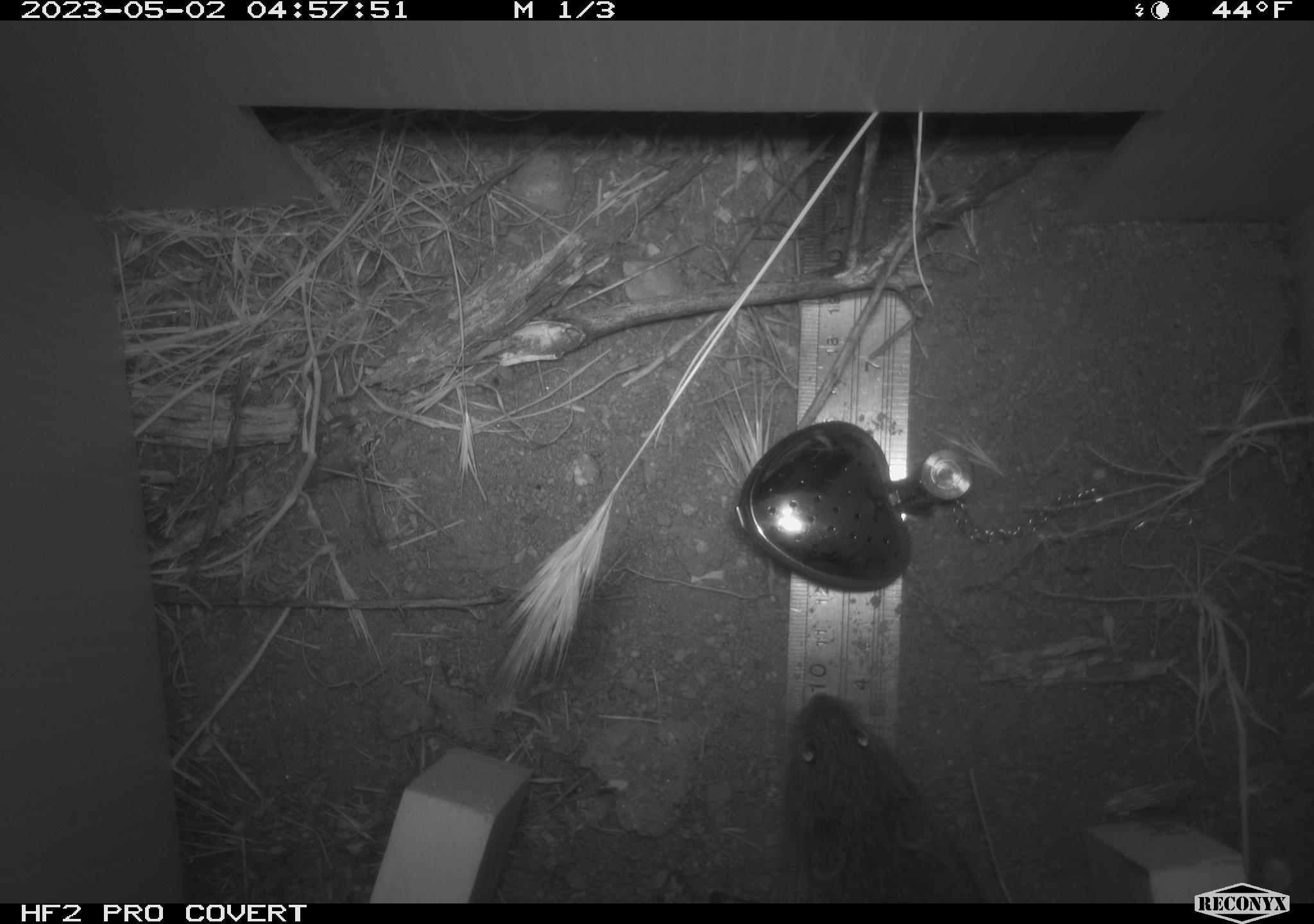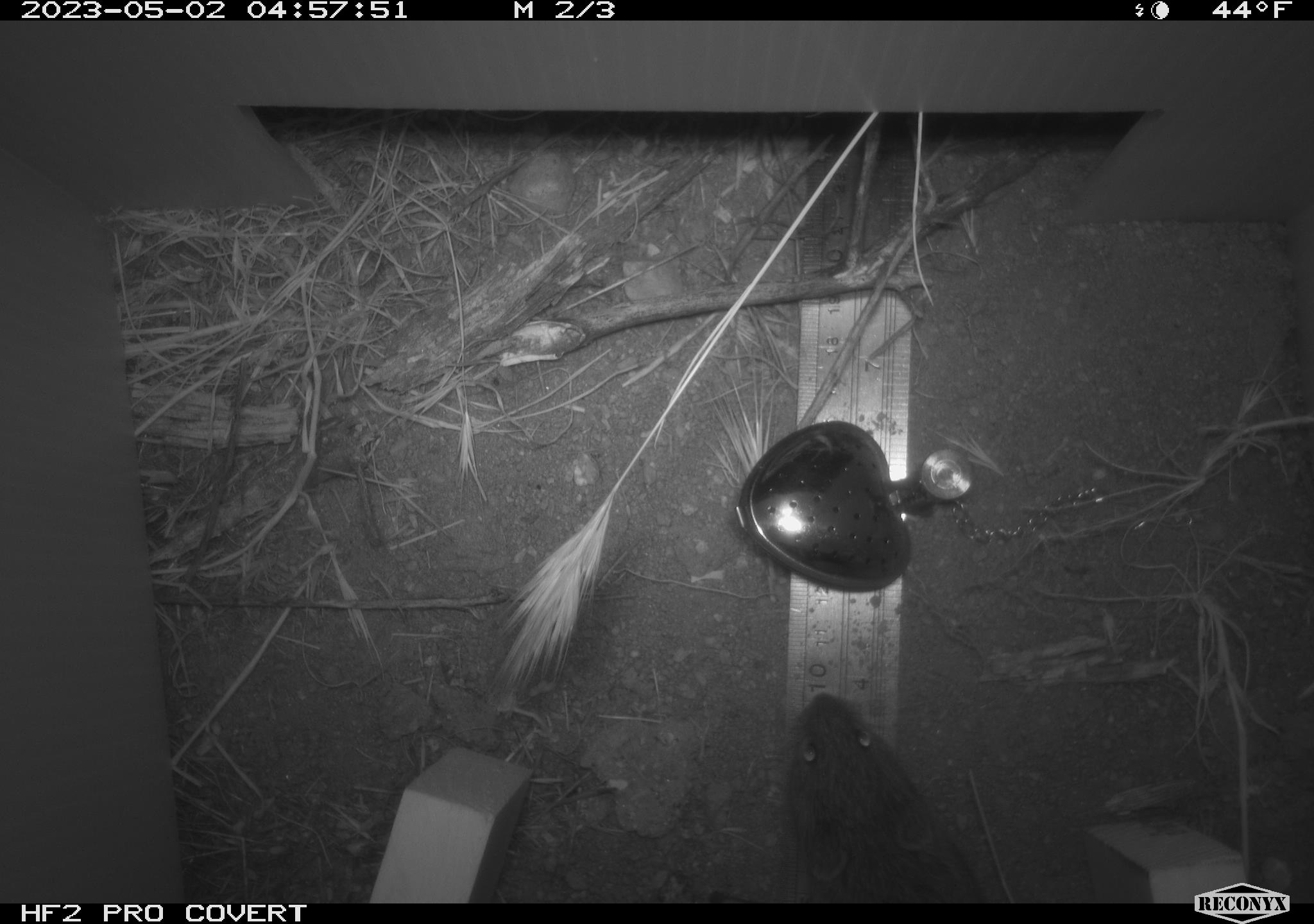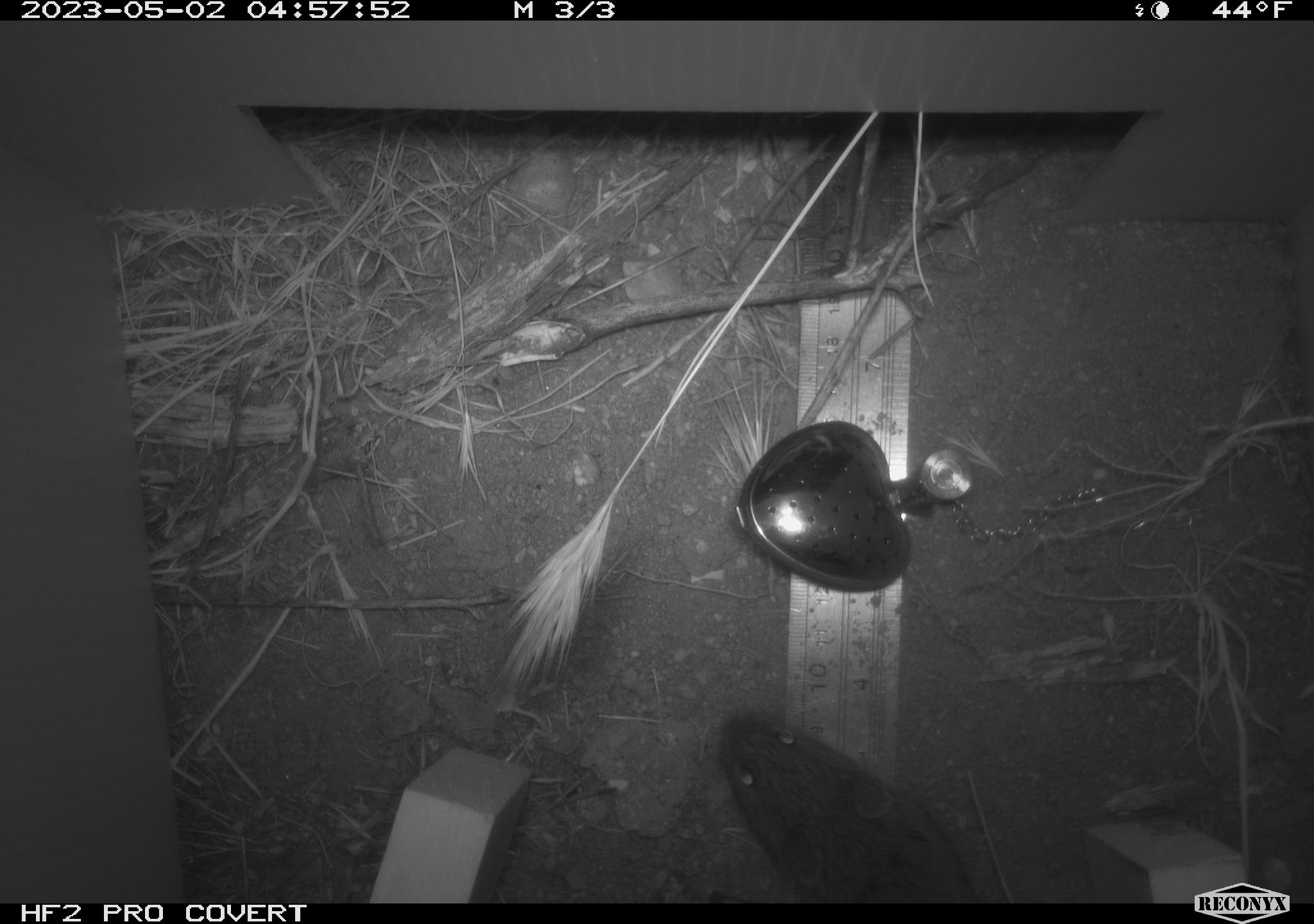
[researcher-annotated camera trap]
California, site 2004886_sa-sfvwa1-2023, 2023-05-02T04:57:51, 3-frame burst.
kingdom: Animalia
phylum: Chordata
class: Mammalia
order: Rodentia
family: Cricetidae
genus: Microtus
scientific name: Microtus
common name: meadow vole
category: microtus species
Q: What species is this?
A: Microtus species (meadow vole) (Microtus).